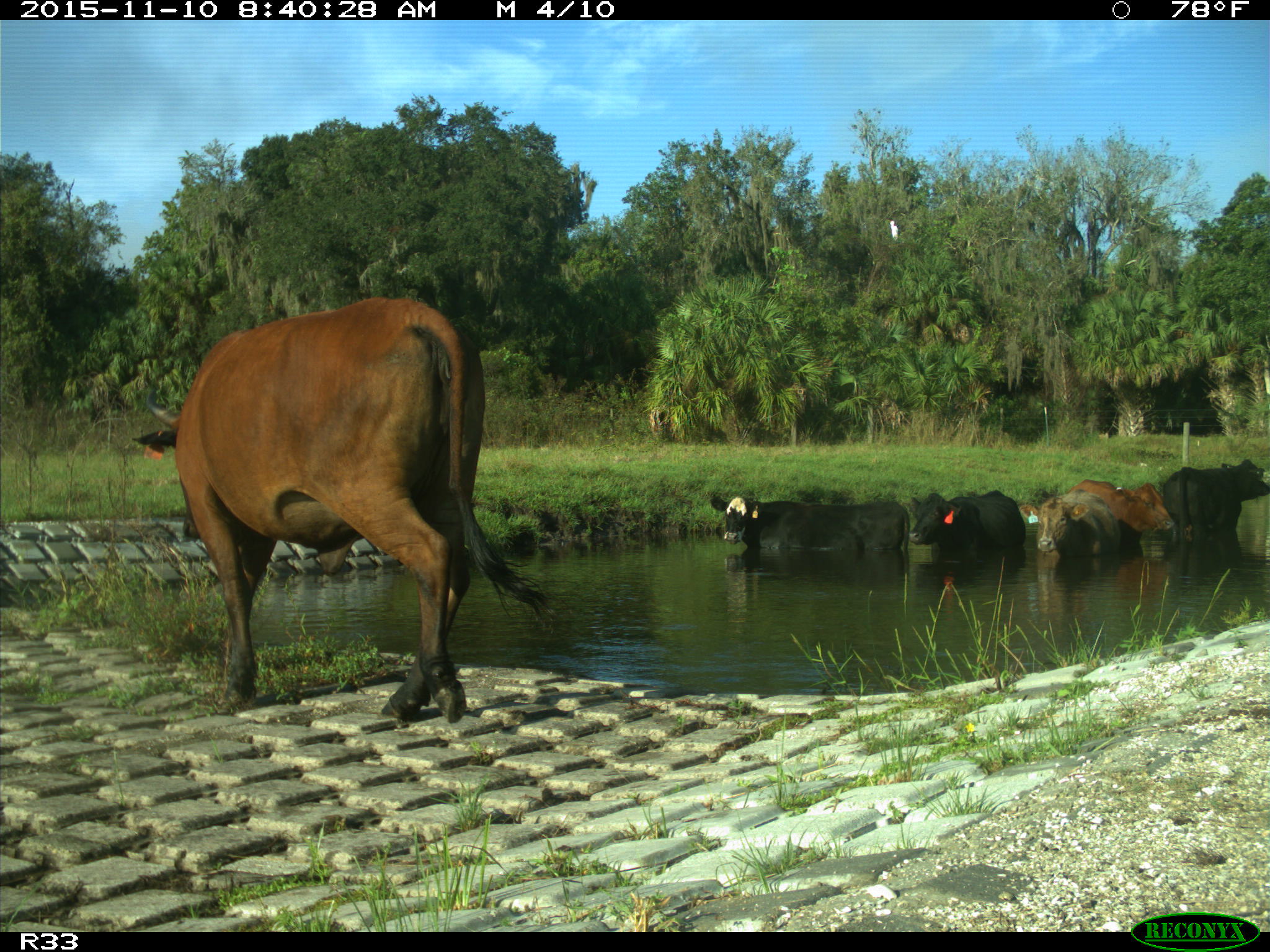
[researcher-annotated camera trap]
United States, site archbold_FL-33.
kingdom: Animalia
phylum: Chordata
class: Mammalia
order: Artiodactyla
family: Bovidae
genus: Bos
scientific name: Bos taurus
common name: domestic cow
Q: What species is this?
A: Bos taurus (domestic cow).